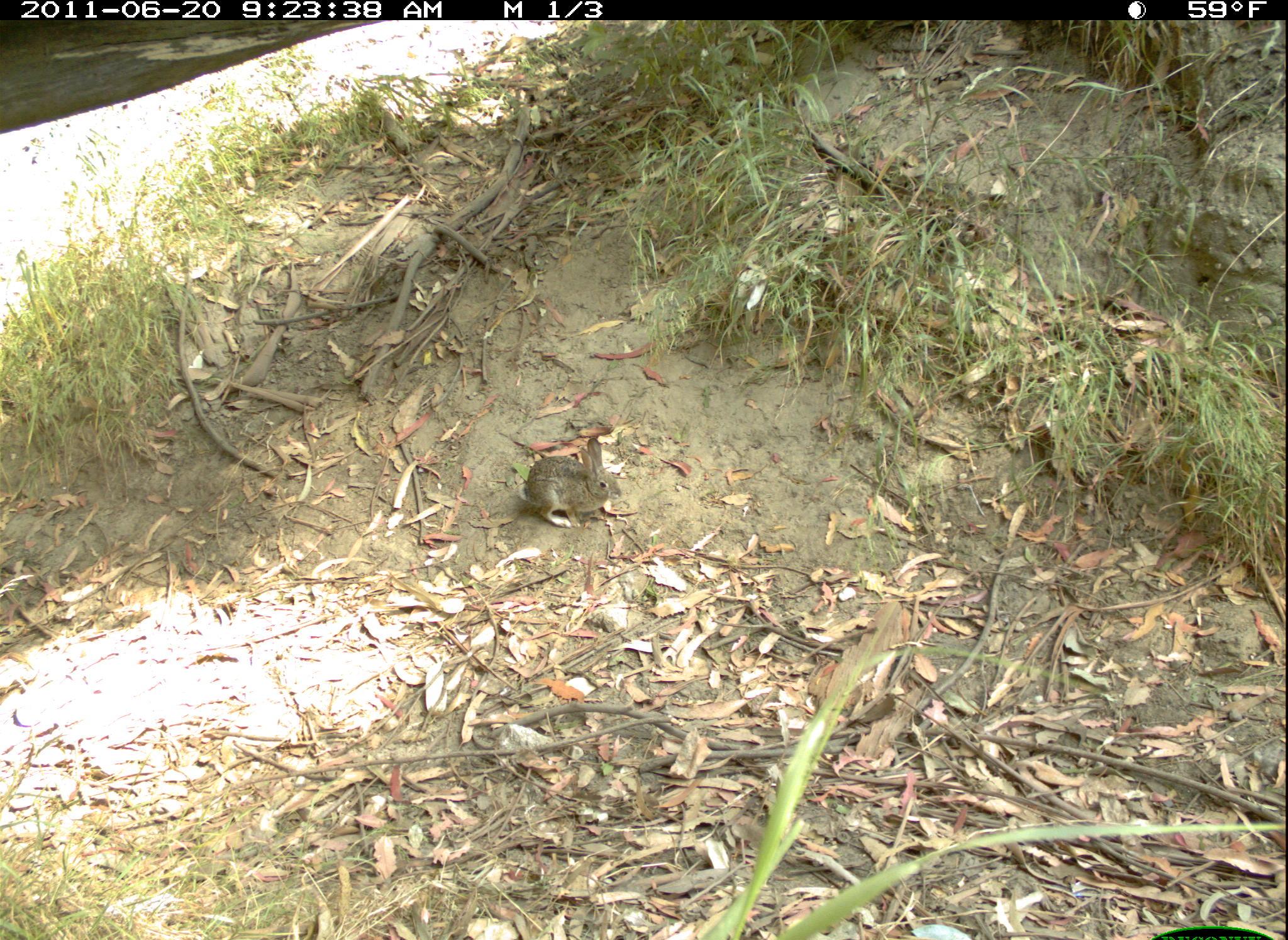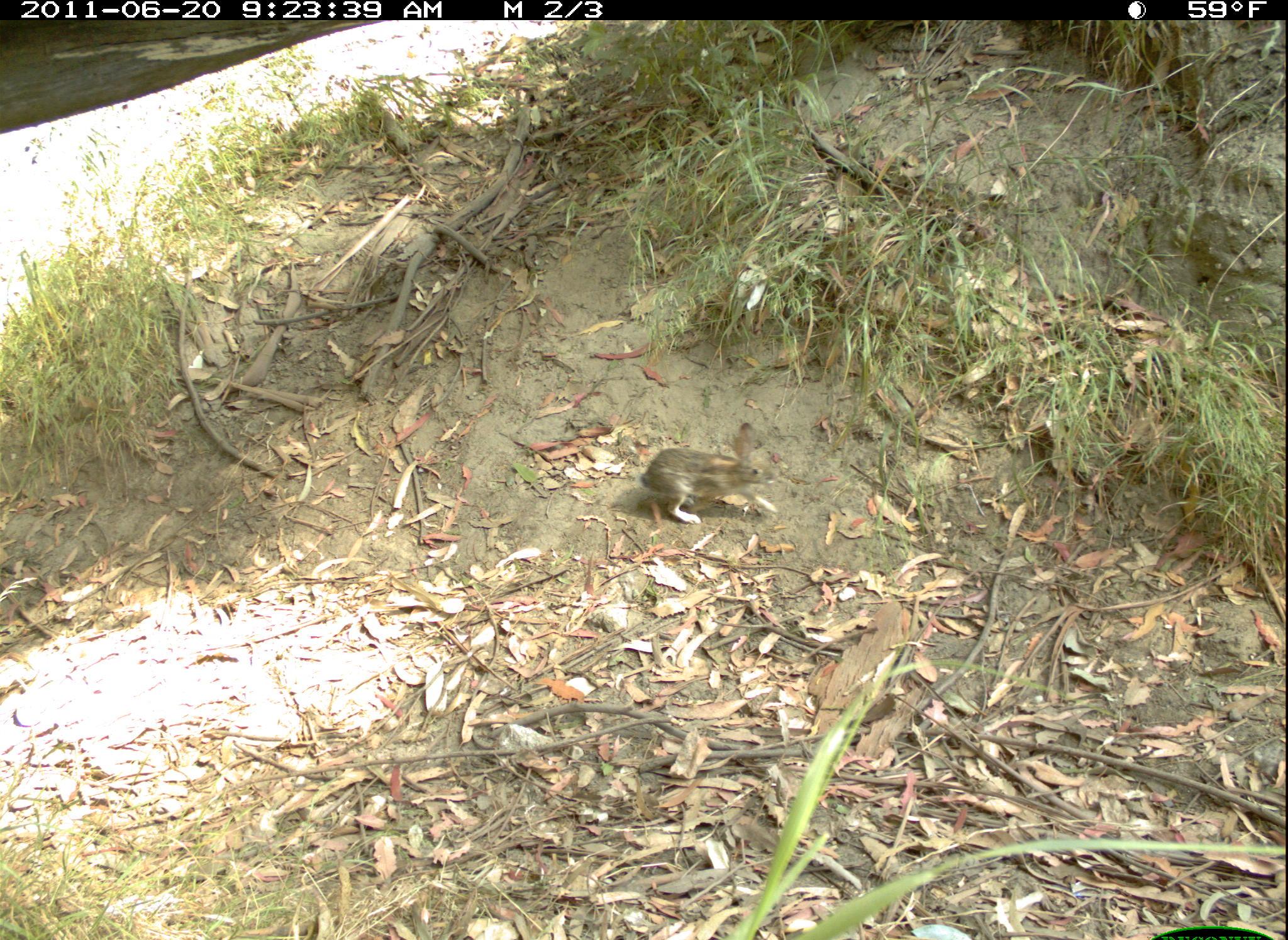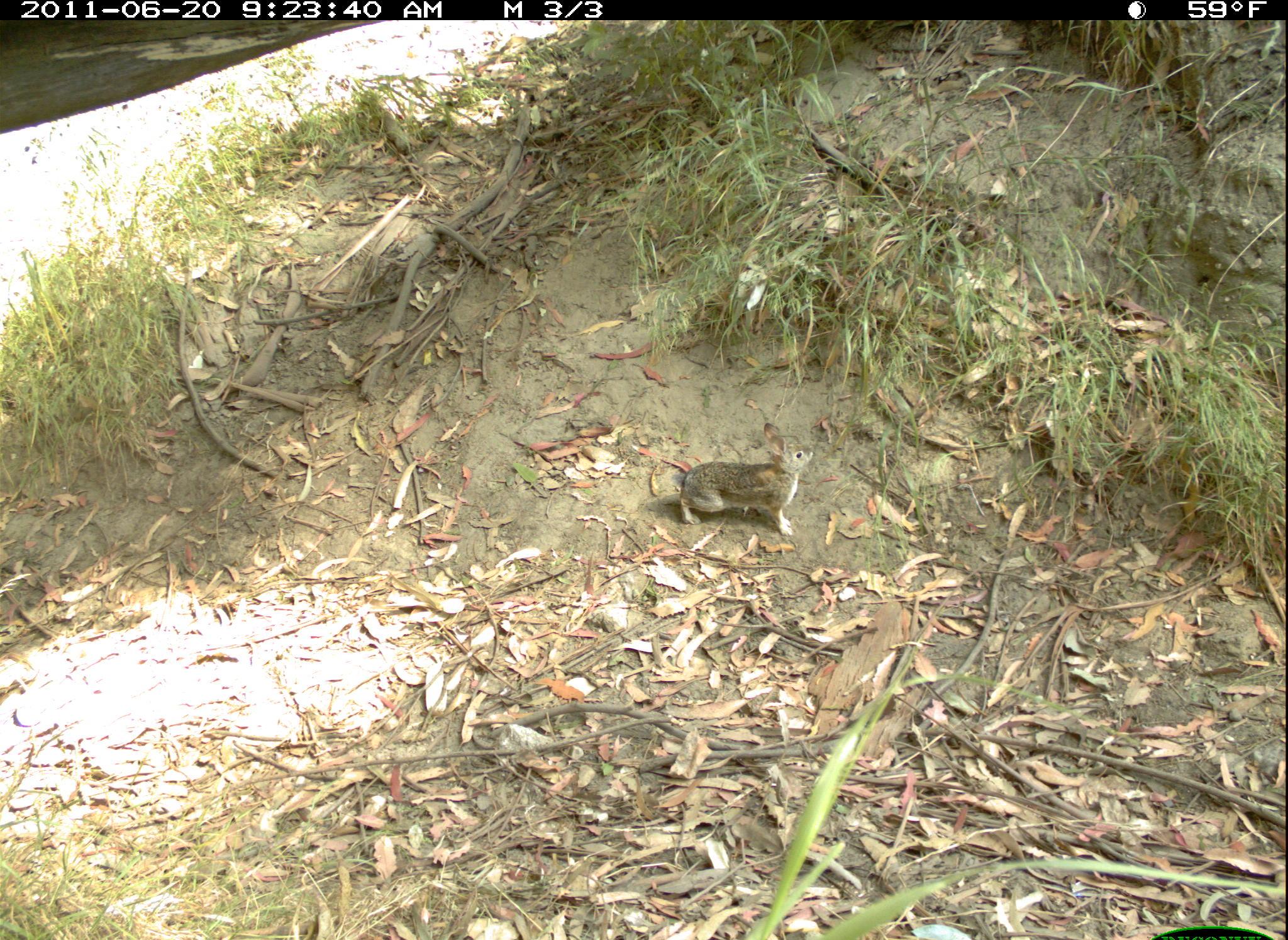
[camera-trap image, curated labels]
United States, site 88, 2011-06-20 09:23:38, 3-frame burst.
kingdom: Animalia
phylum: Chordata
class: Mammalia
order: Lagomorpha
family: Leporidae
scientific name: Leporidae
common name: rabbits and hares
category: rabbit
Rabbit (rabbits and hares) (Leporidae).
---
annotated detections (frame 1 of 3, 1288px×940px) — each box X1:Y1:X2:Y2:
rabbit: 512:427:633:540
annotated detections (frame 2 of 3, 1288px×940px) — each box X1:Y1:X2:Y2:
rabbit: 636:422:774:530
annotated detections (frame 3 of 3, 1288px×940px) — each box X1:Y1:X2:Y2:
rabbit: 660:414:821:538